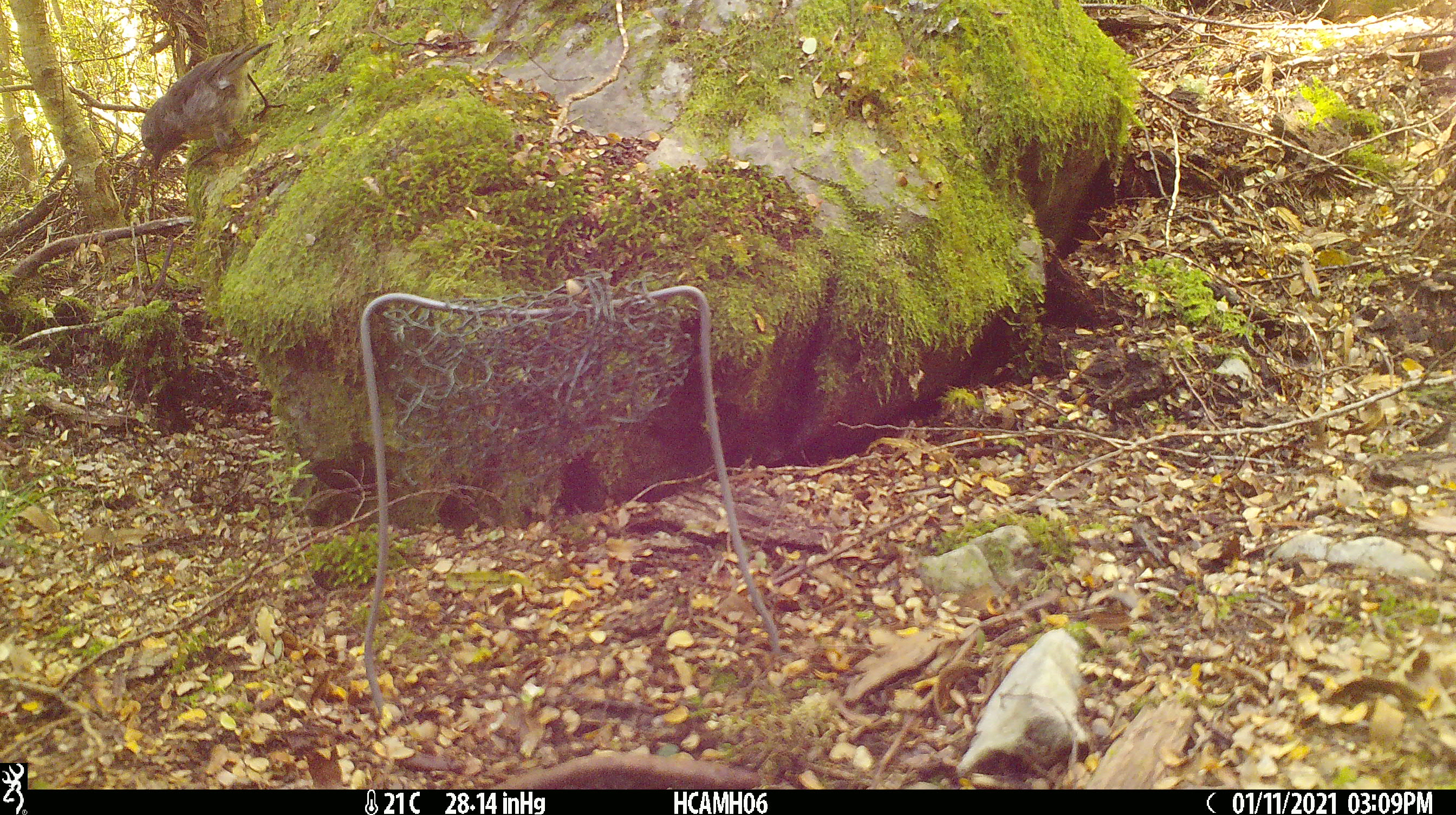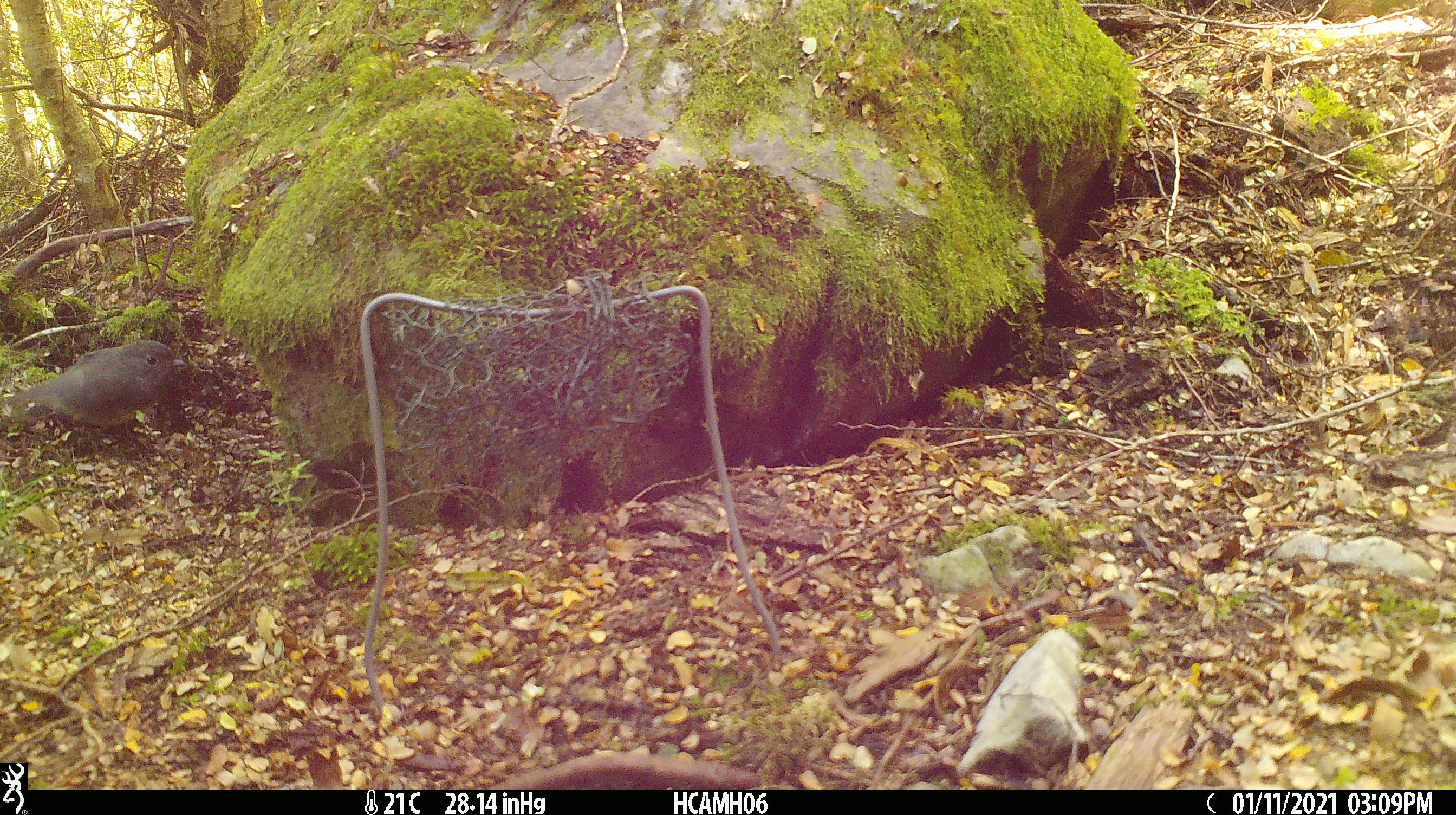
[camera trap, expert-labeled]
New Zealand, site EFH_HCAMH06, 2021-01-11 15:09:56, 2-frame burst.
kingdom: Animalia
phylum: Chordata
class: Aves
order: Passeriformes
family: Petroicidae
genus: Petroica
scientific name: Petroica australis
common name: new zealand robin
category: robin